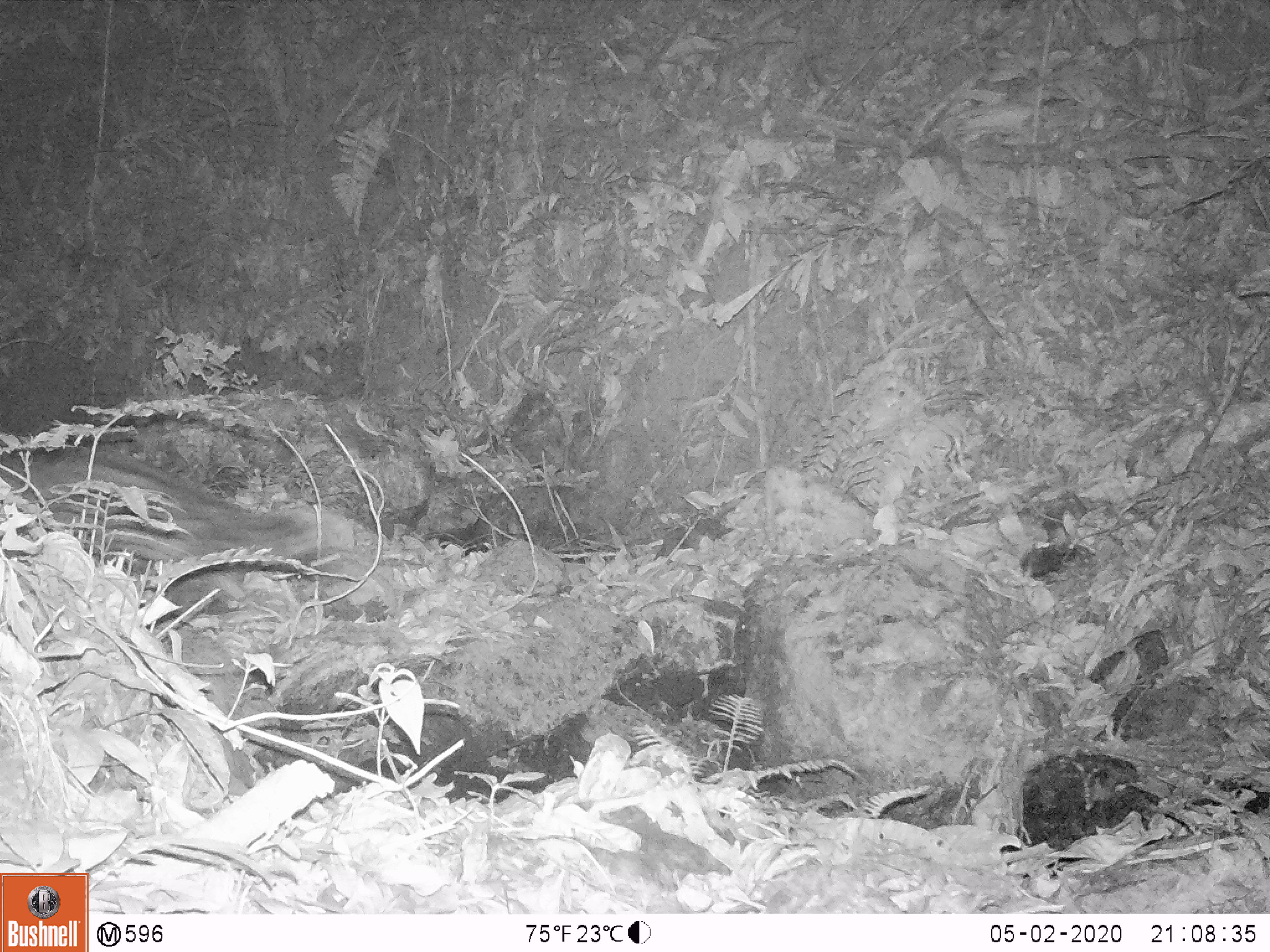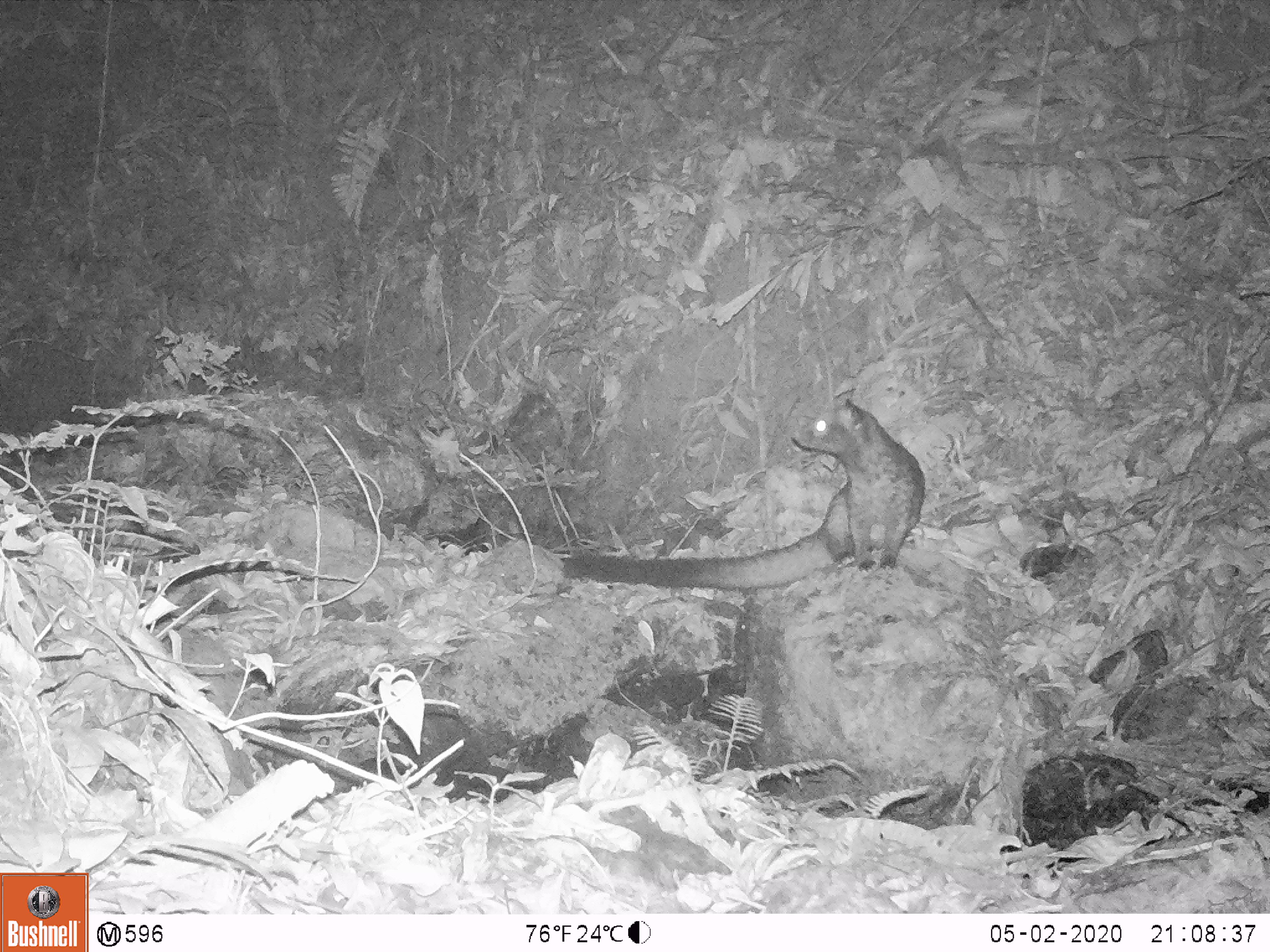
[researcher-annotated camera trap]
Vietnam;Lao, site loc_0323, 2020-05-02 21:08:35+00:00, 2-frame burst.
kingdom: Animalia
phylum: Chordata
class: Mammalia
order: Carnivora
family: Viverridae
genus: Paradoxurus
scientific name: Paradoxurus hermaphroditus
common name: common palm civet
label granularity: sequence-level